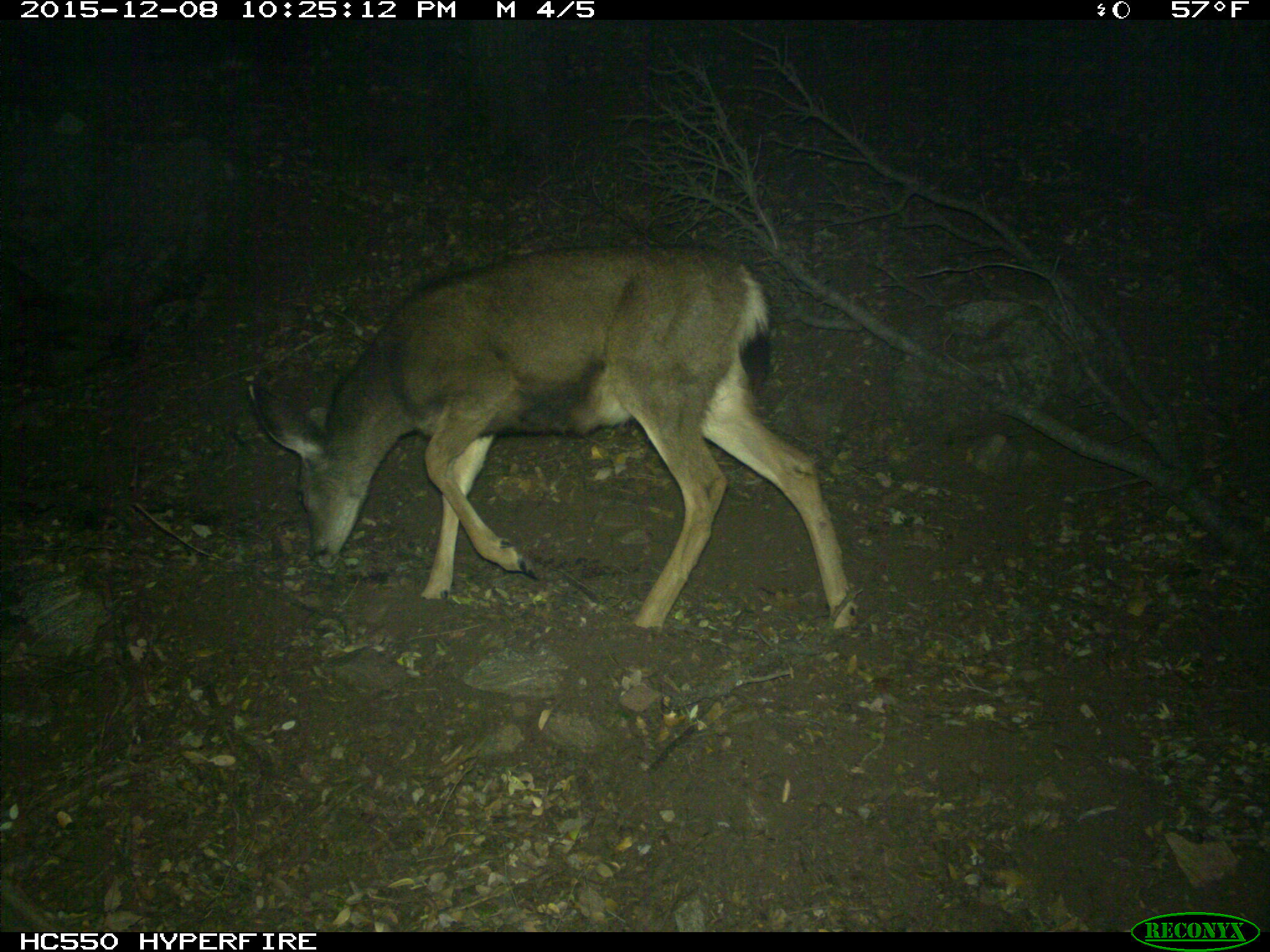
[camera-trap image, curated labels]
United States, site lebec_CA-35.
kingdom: Animalia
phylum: Chordata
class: Mammalia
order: Artiodactyla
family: Cervidae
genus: Odocoileus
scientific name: Odocoileus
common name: deer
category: unidentified deer